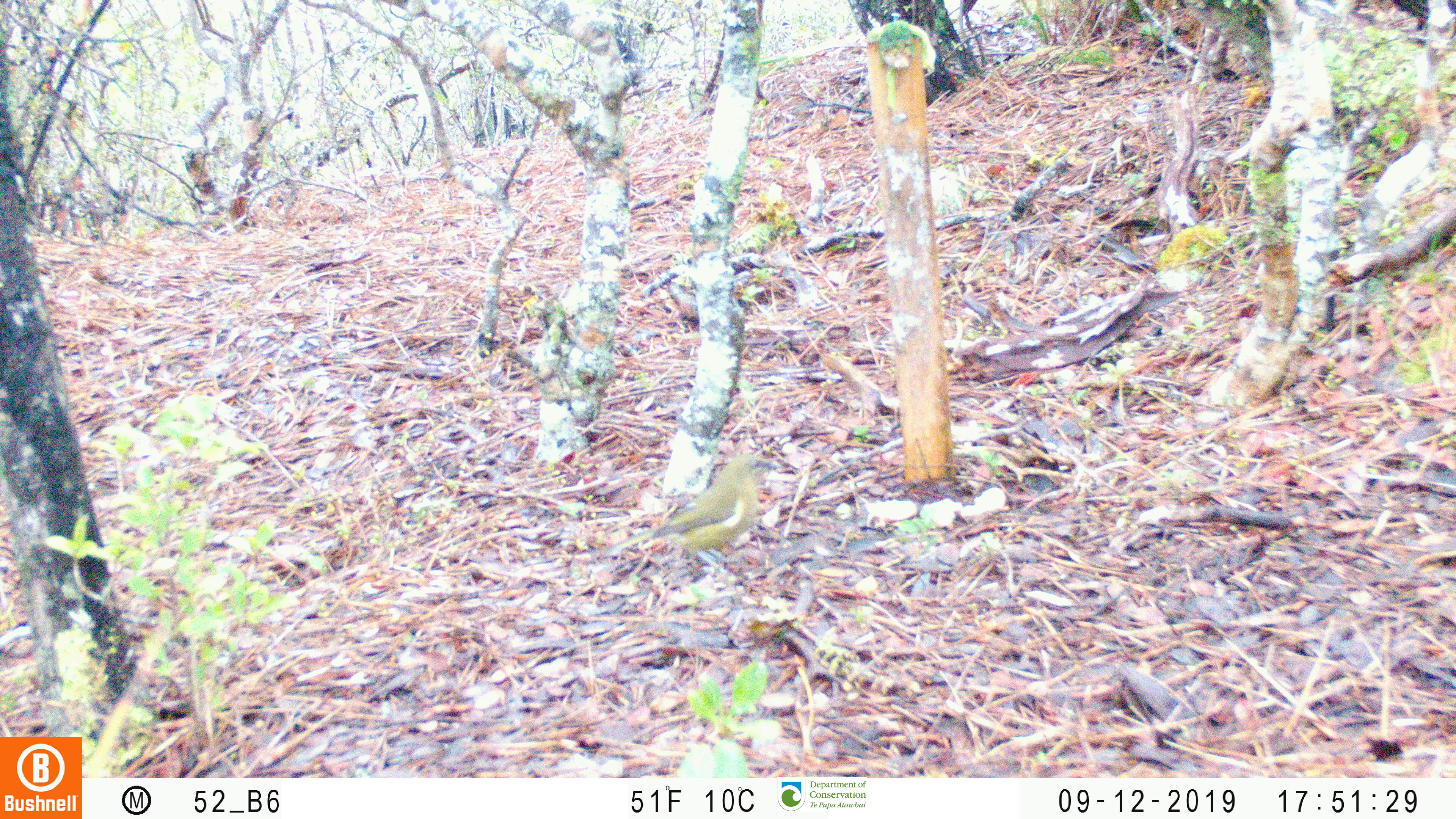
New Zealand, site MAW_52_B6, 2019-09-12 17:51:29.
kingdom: Animalia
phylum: Chordata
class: Aves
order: Passeriformes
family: Meliphagidae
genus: Anthornis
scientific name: Anthornis melanura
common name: new zealand bellbird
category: bellbird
Bellbird (new zealand bellbird) (Anthornis melanura).